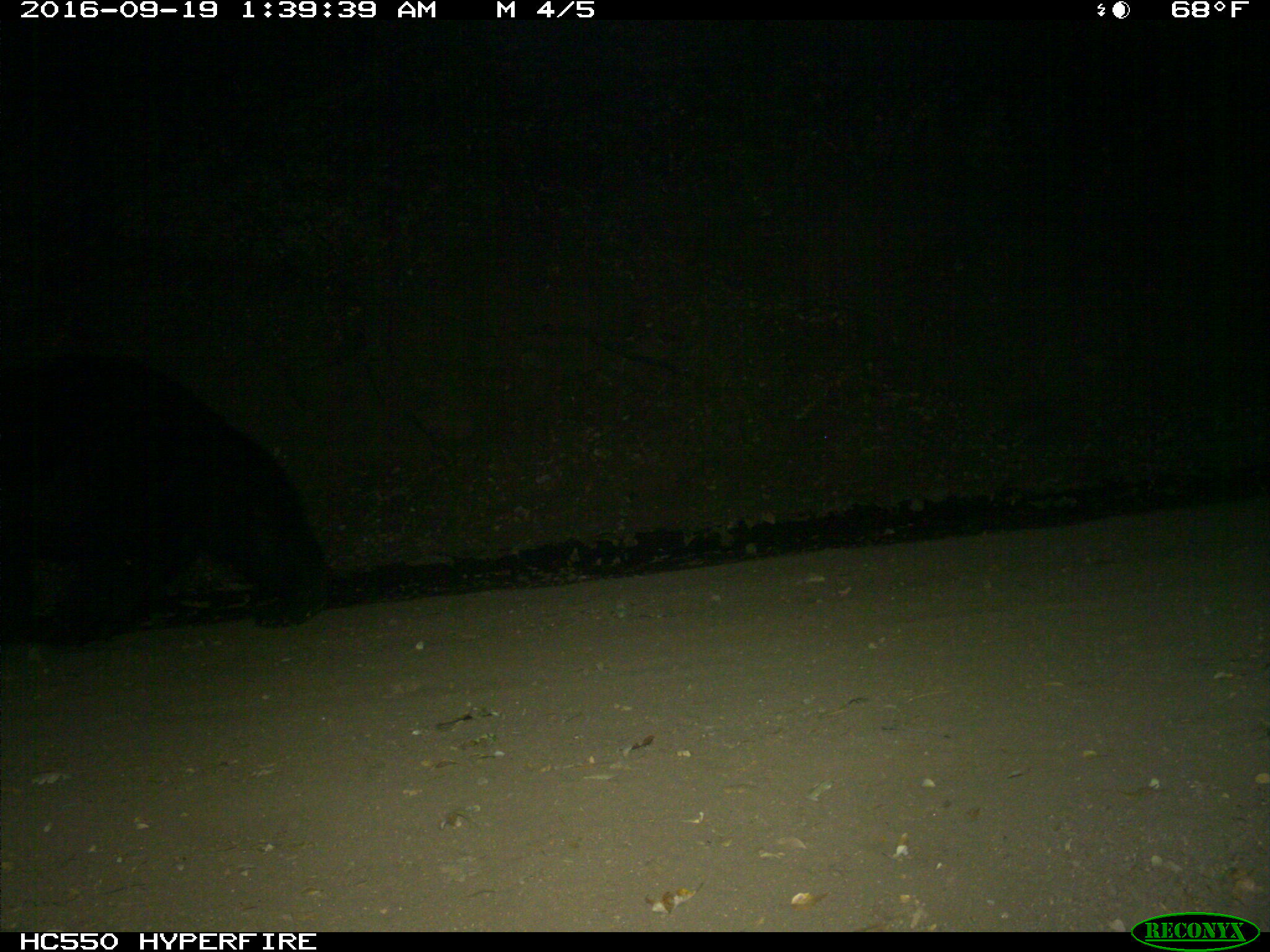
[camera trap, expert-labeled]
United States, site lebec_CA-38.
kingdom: Animalia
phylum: Chordata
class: Mammalia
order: Carnivora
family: Ursidae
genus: Ursus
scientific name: Ursus americanus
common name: american black bear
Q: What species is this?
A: Ursus americanus (american black bear).